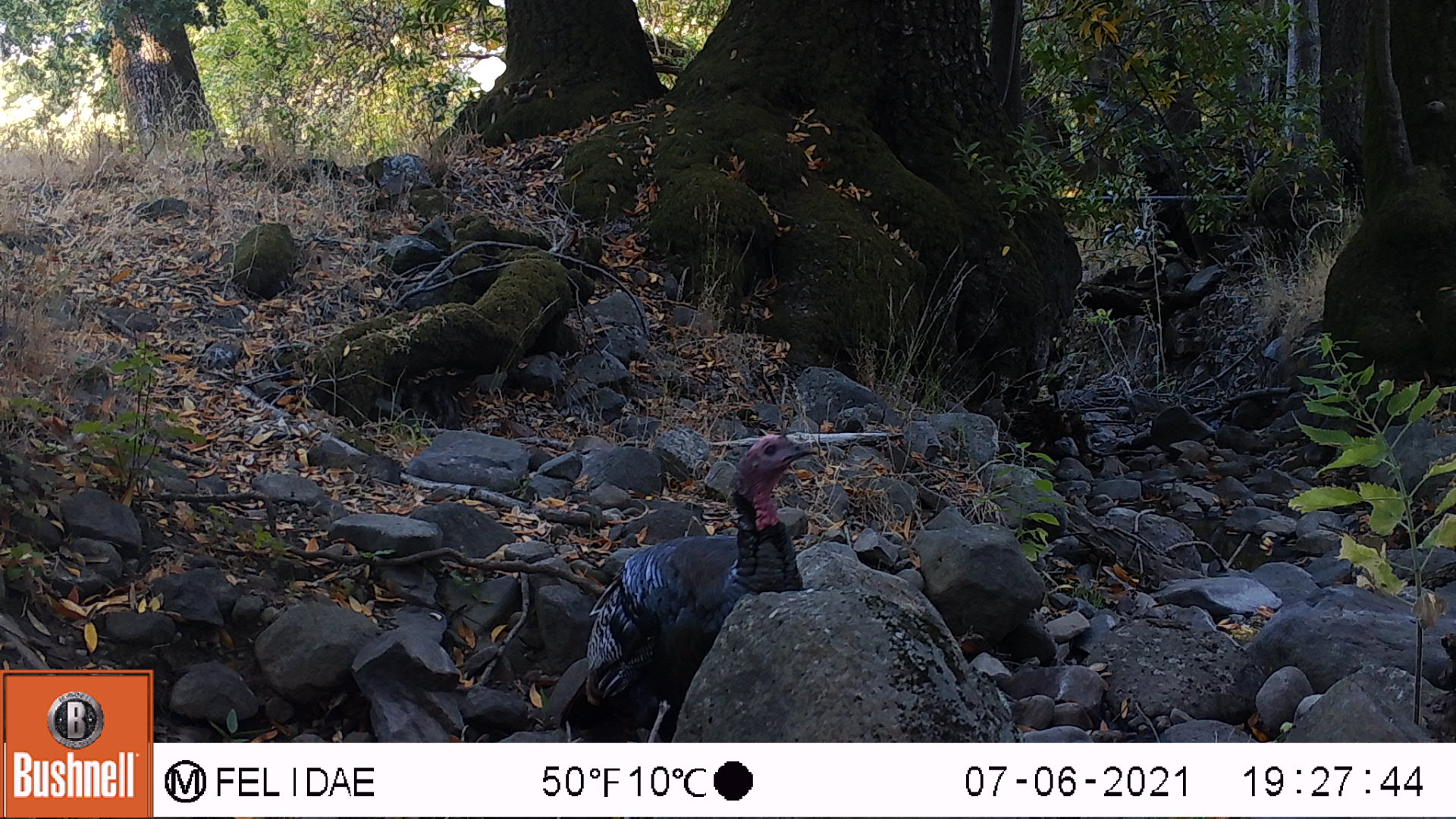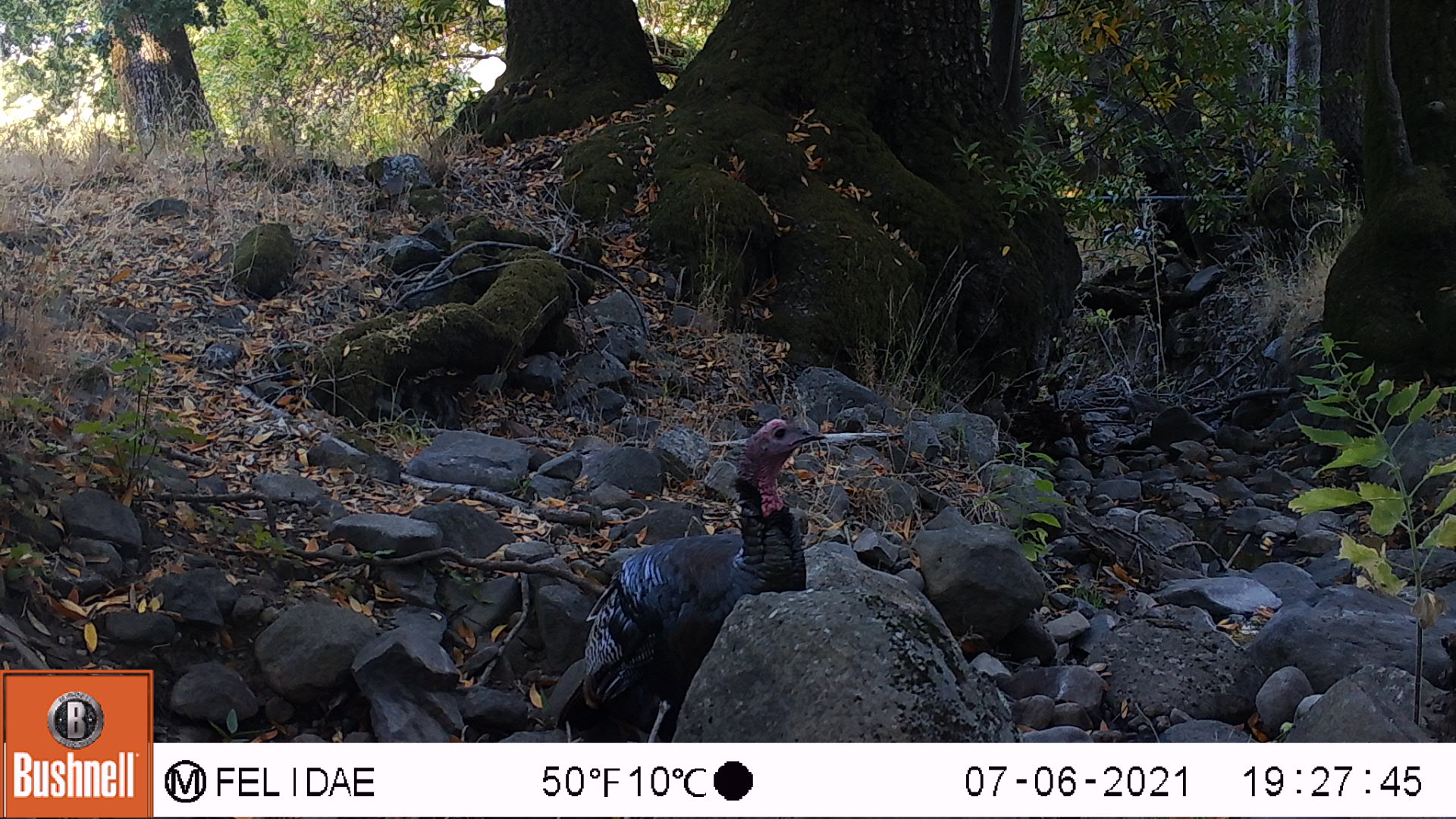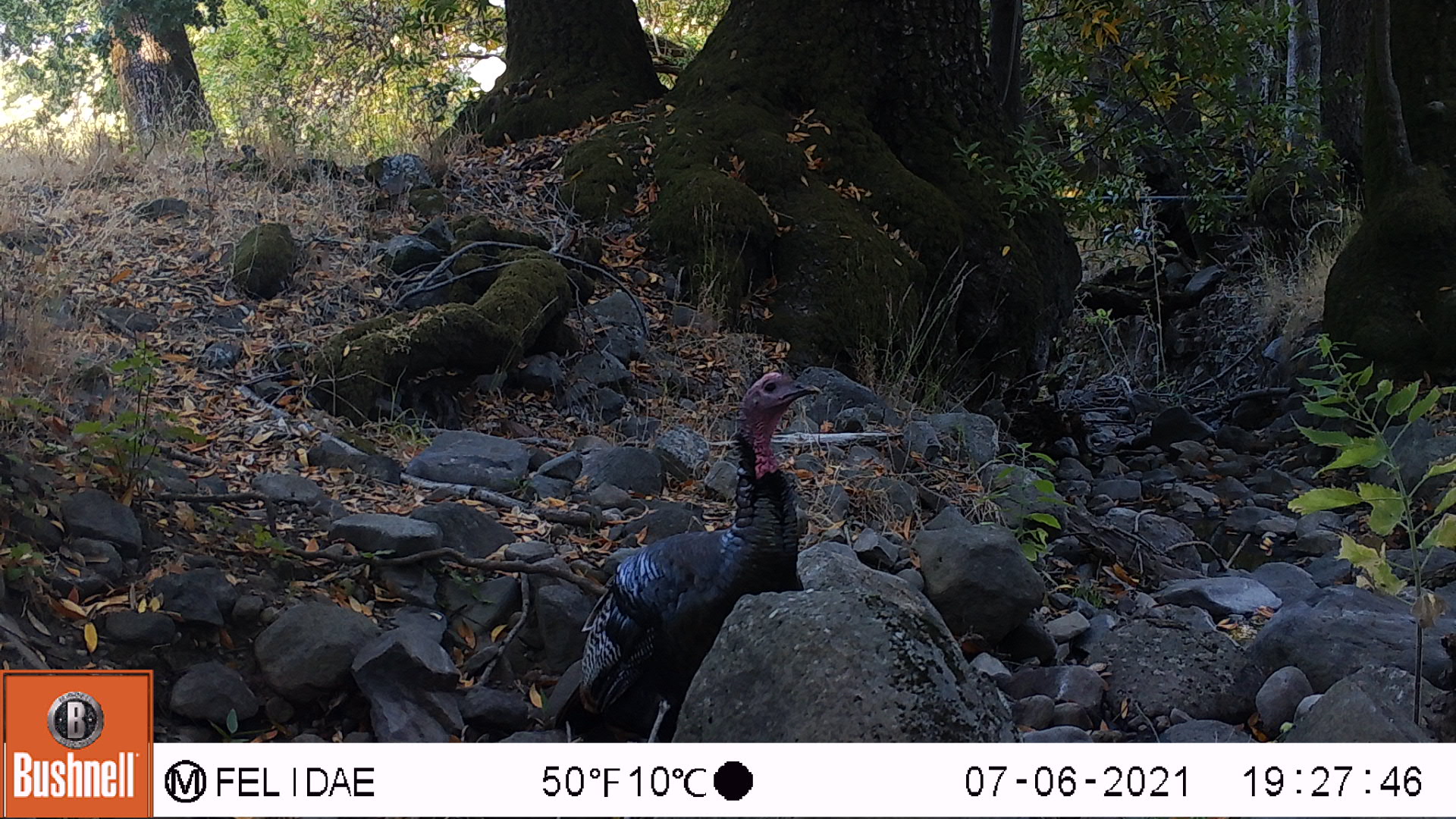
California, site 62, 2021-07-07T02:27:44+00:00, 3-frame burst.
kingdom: Animalia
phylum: Chordata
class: Aves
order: Galliformes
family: Phasianidae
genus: Meleagris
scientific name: Meleagris gallopavo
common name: turkey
Turkey (Meleagris gallopavo).